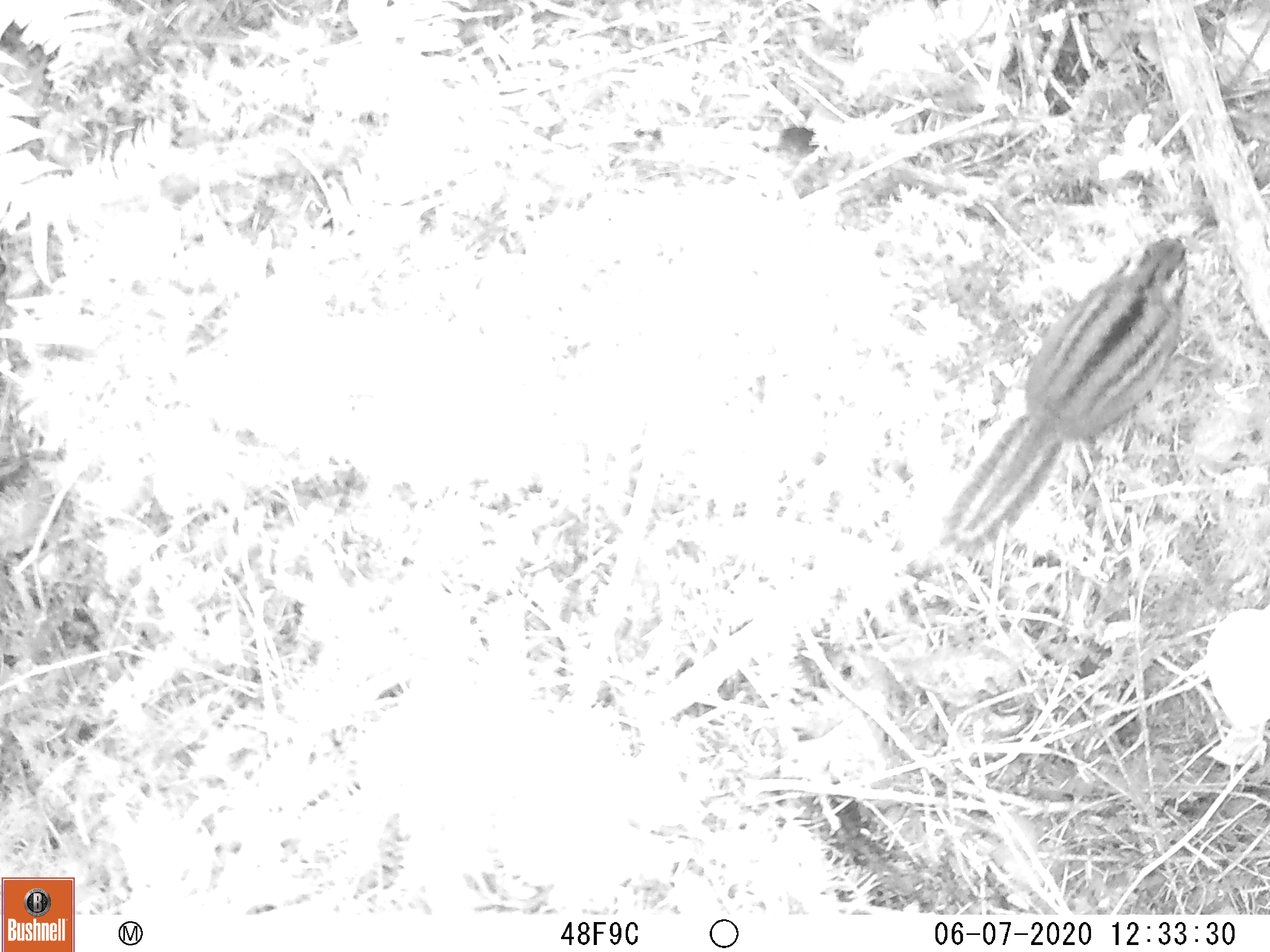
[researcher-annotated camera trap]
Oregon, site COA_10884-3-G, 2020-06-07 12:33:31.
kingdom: Animalia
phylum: Chordata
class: Mammalia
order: Rodentia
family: Sciuridae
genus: Neotamias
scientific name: Neotamias townsendii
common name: townsend's chipmunk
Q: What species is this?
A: Townsend's chipmunk (Neotamias townsendii).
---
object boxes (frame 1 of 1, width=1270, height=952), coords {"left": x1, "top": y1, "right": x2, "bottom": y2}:
townsend's chipmunk: {"left": 933, "top": 230, "right": 1191, "bottom": 558}